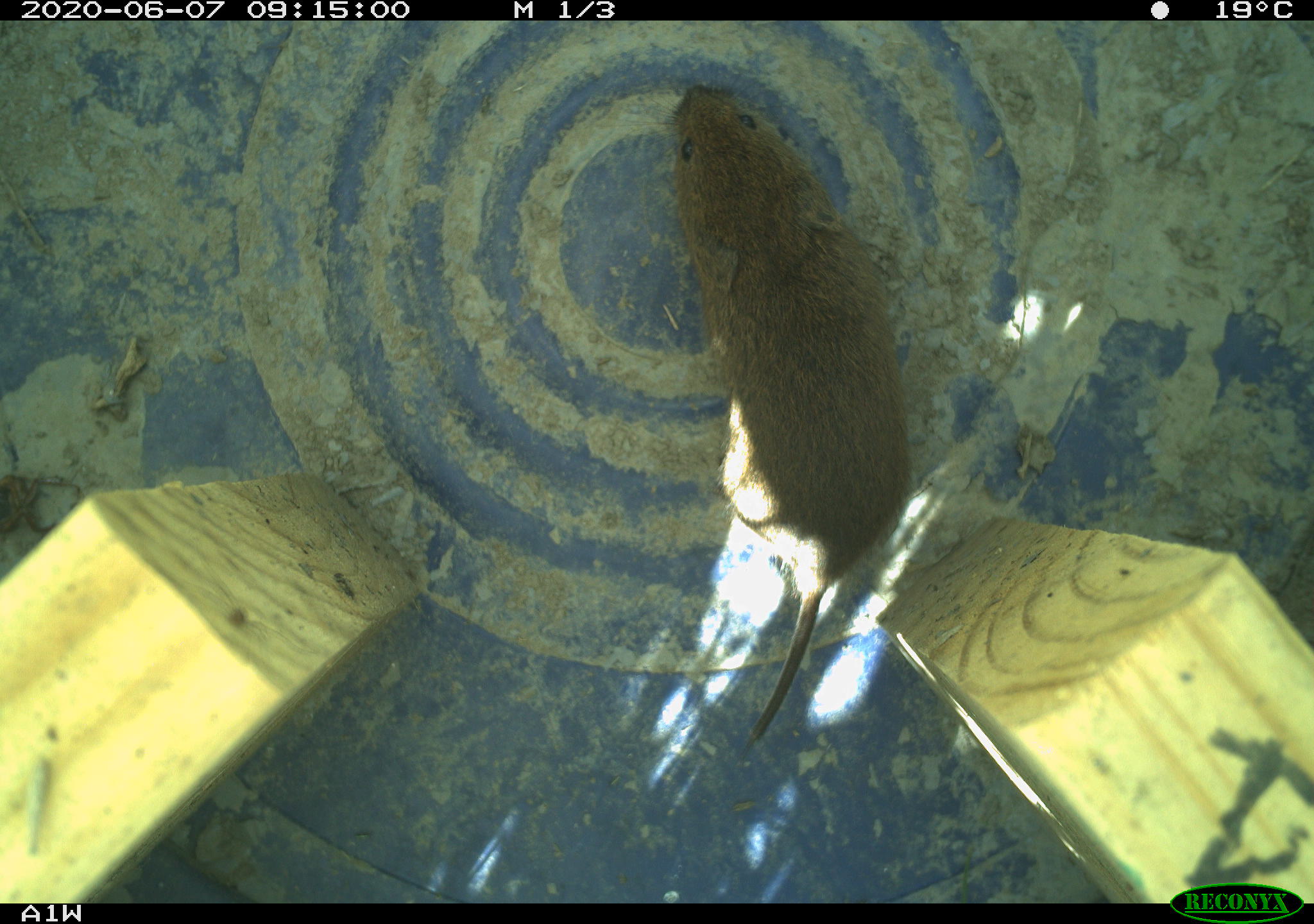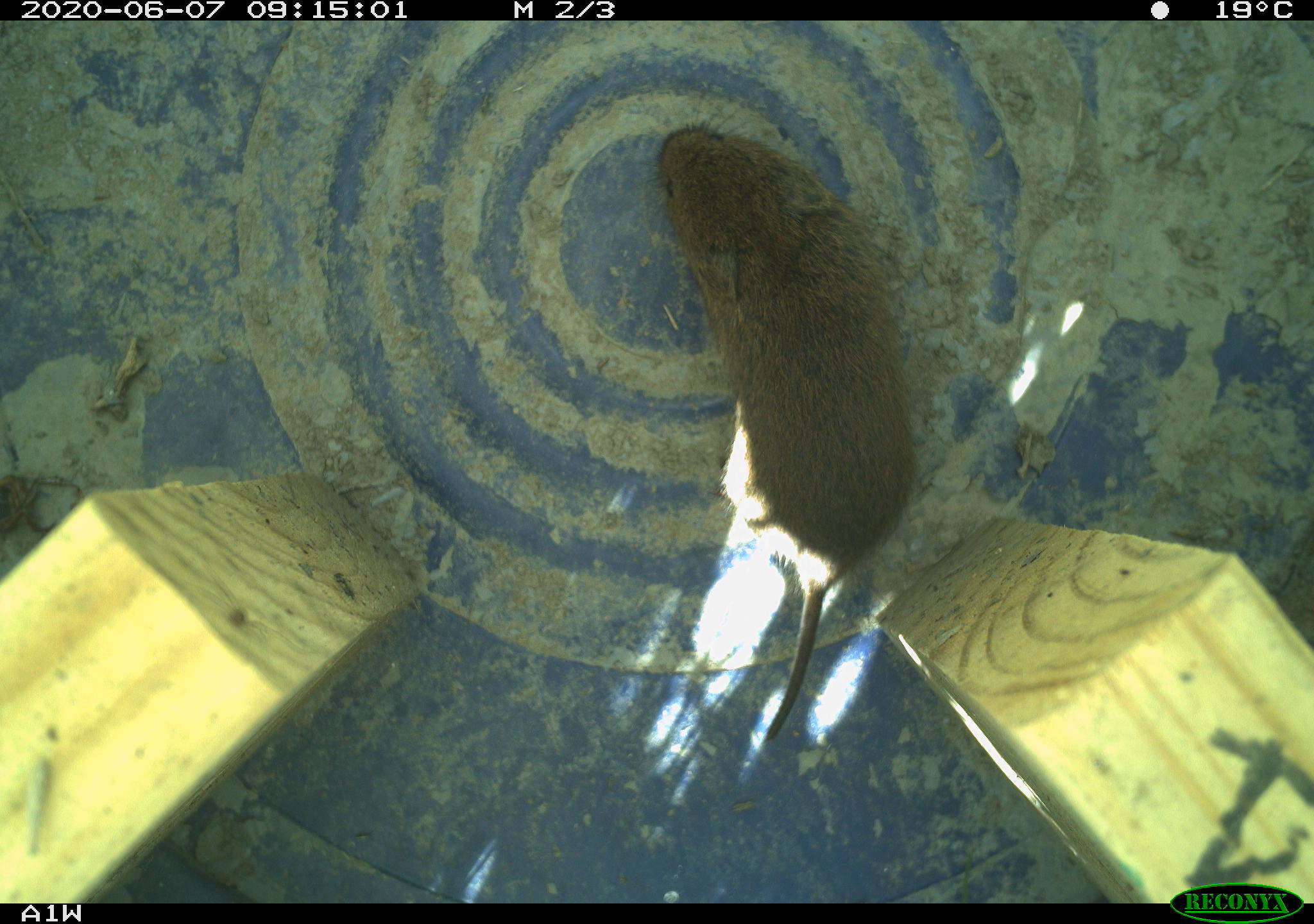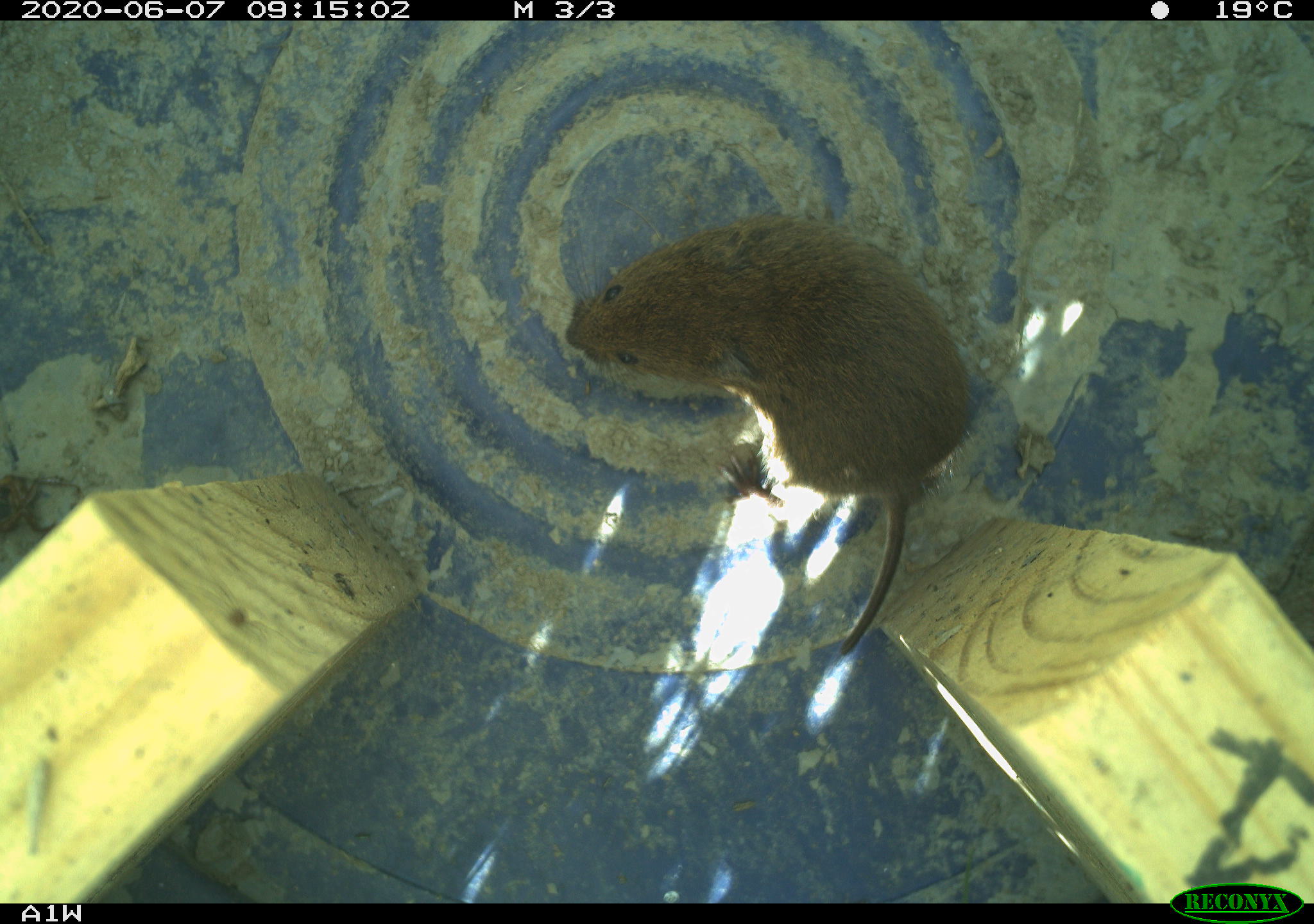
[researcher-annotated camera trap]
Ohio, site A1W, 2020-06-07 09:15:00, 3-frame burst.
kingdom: Animalia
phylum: Chordata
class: Mammalia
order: Rodentia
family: Cricetidae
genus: Microtus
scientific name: Microtus pennsylvanicus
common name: meadow vole